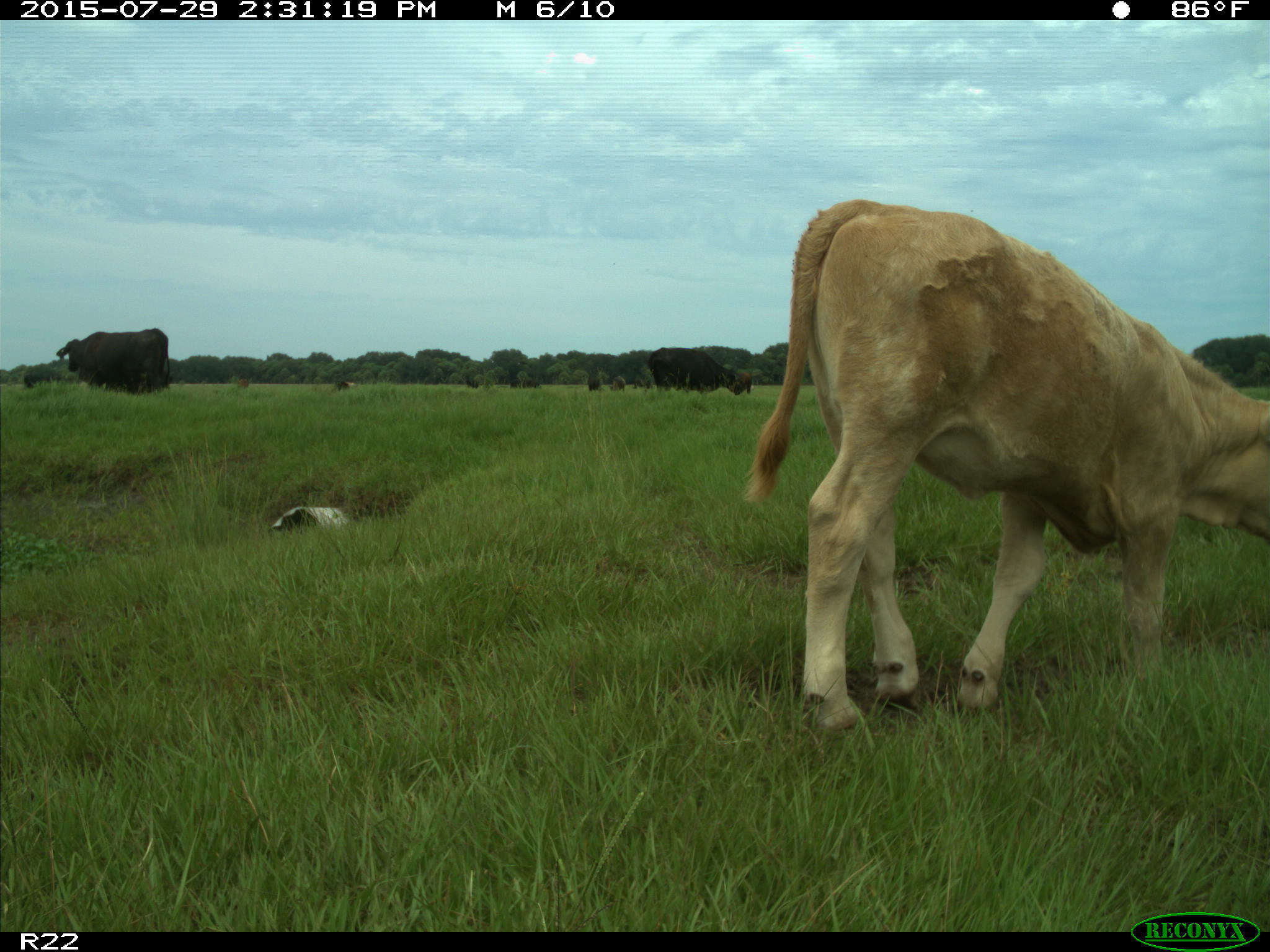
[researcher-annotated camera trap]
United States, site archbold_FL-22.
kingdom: Animalia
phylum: Chordata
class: Mammalia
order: Artiodactyla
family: Bovidae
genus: Bos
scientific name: Bos taurus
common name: domestic cow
Bos taurus (domestic cow).